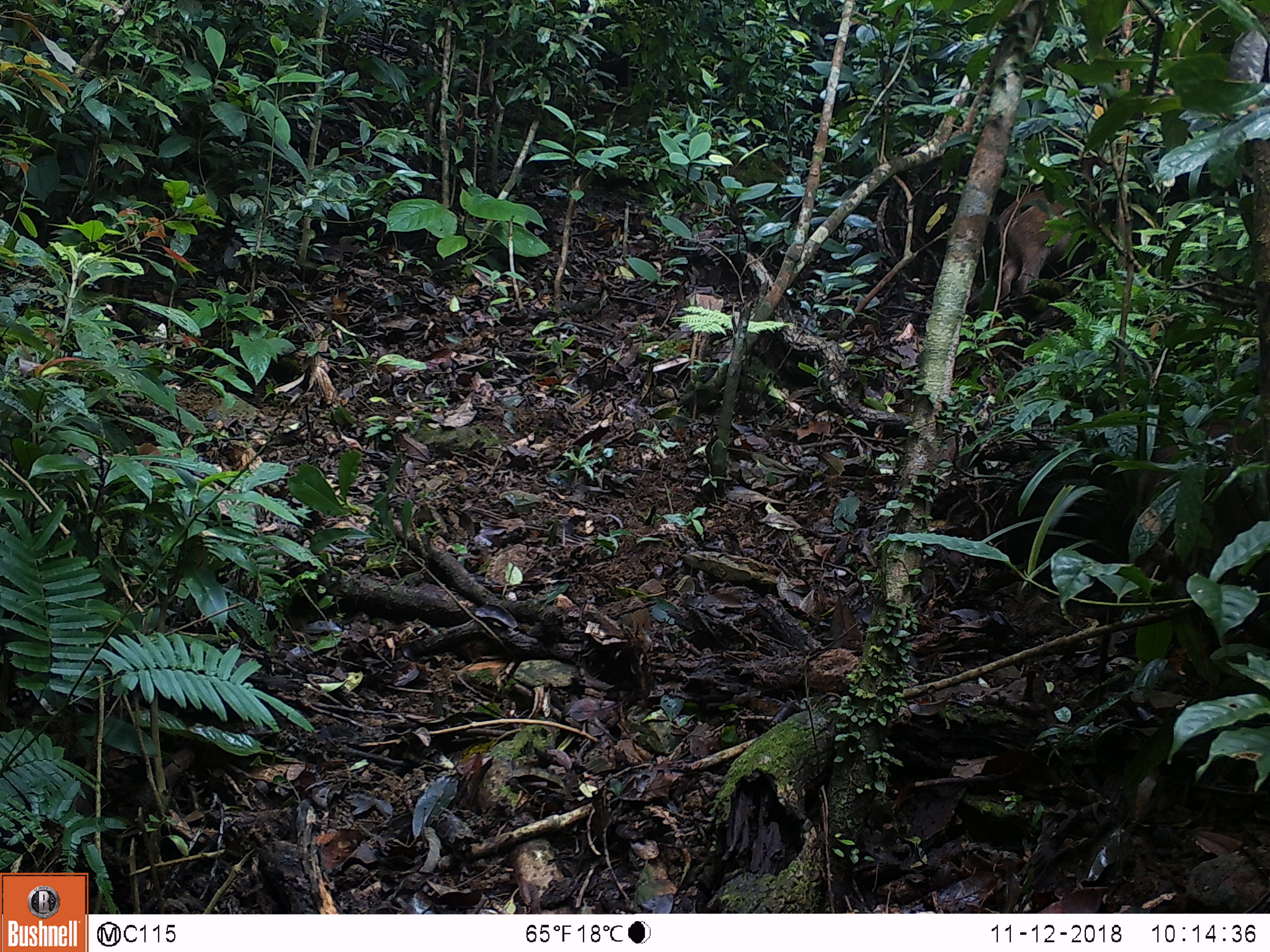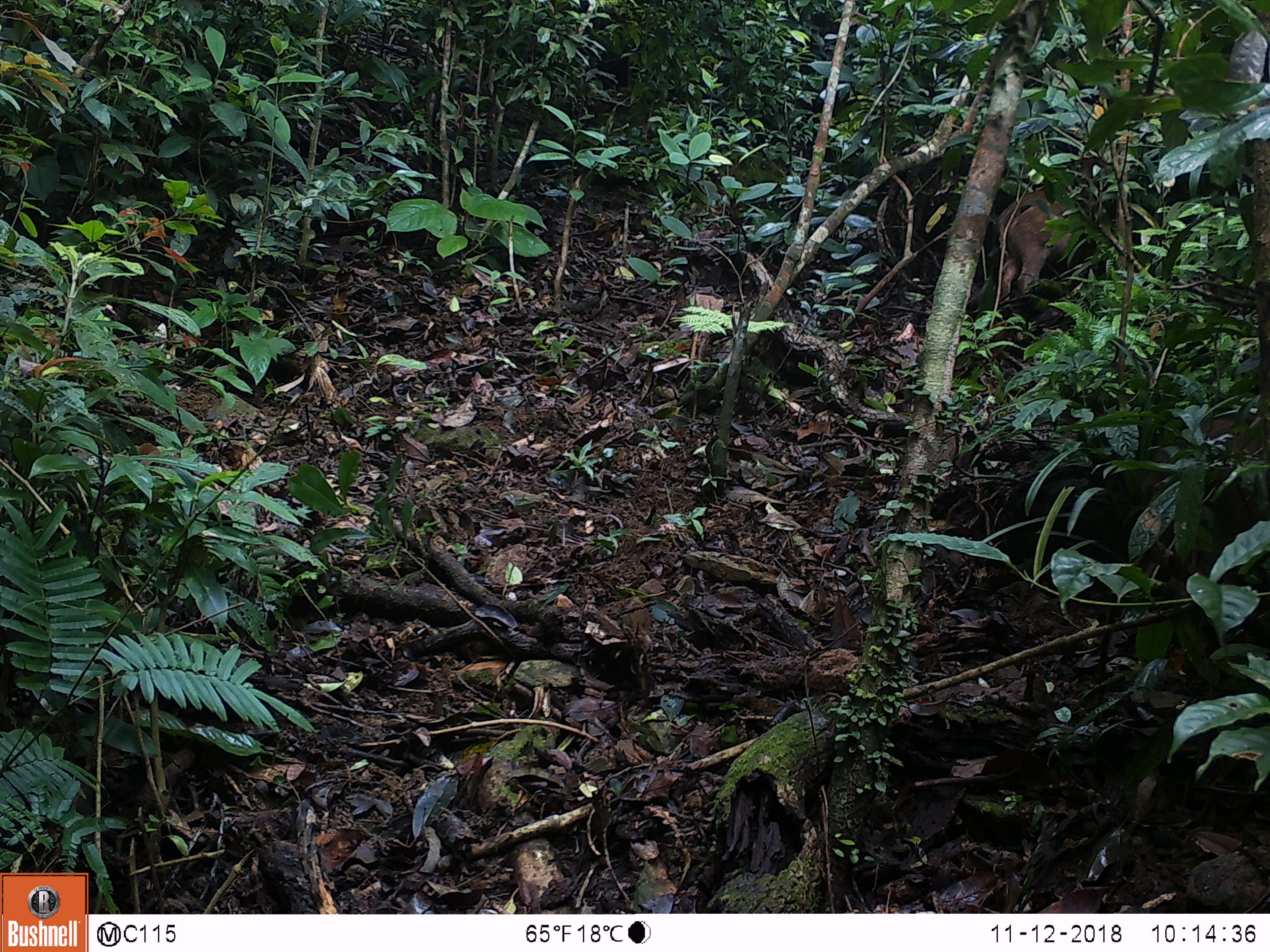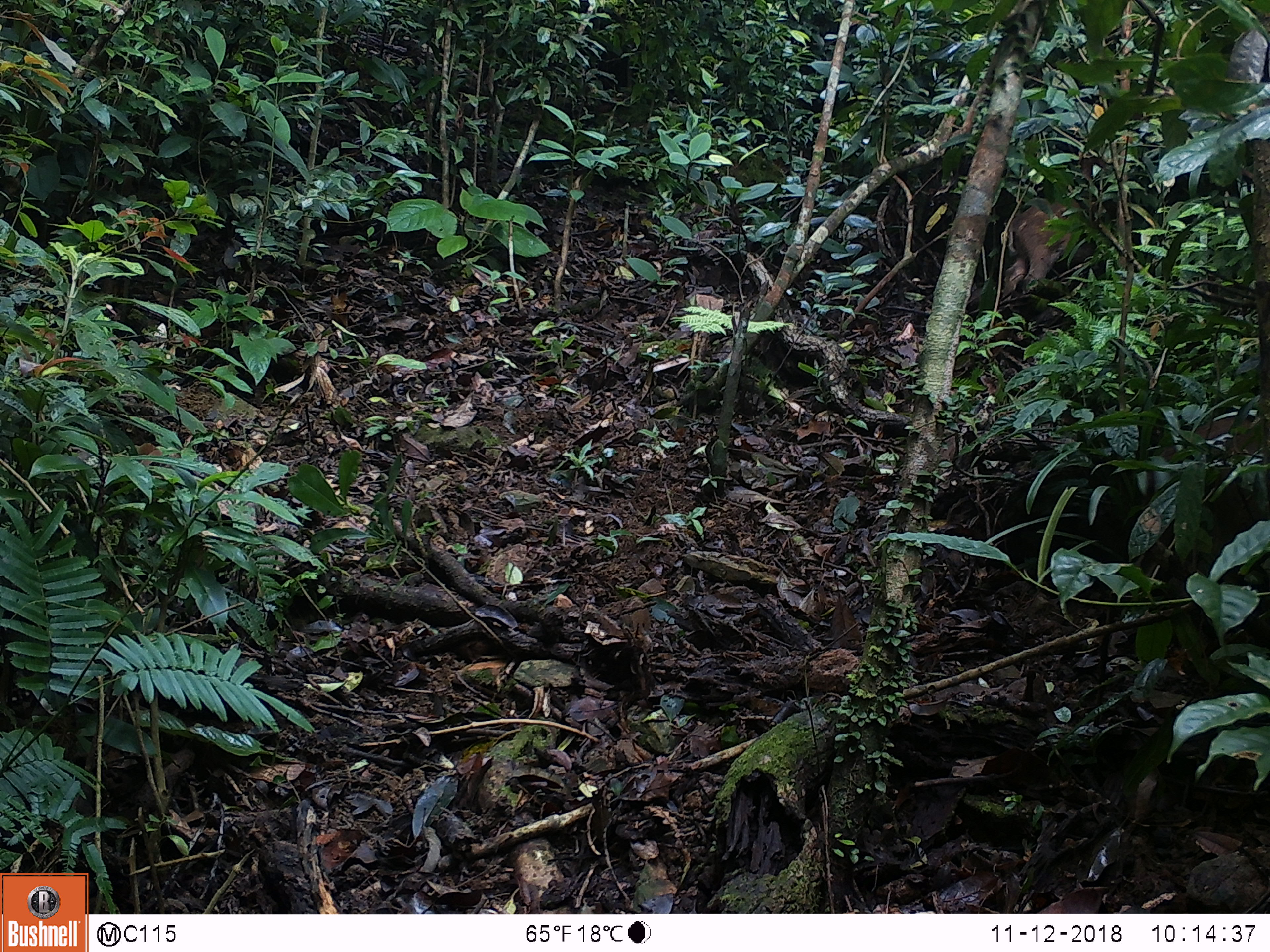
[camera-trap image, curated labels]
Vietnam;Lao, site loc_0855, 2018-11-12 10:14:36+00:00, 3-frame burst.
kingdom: Animalia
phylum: Chordata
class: Mammalia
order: Artiodactyla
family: Suidae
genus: Sus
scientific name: Sus scrofa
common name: eurasian wild pig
Eurasian wild pig (Sus scrofa). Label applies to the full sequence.